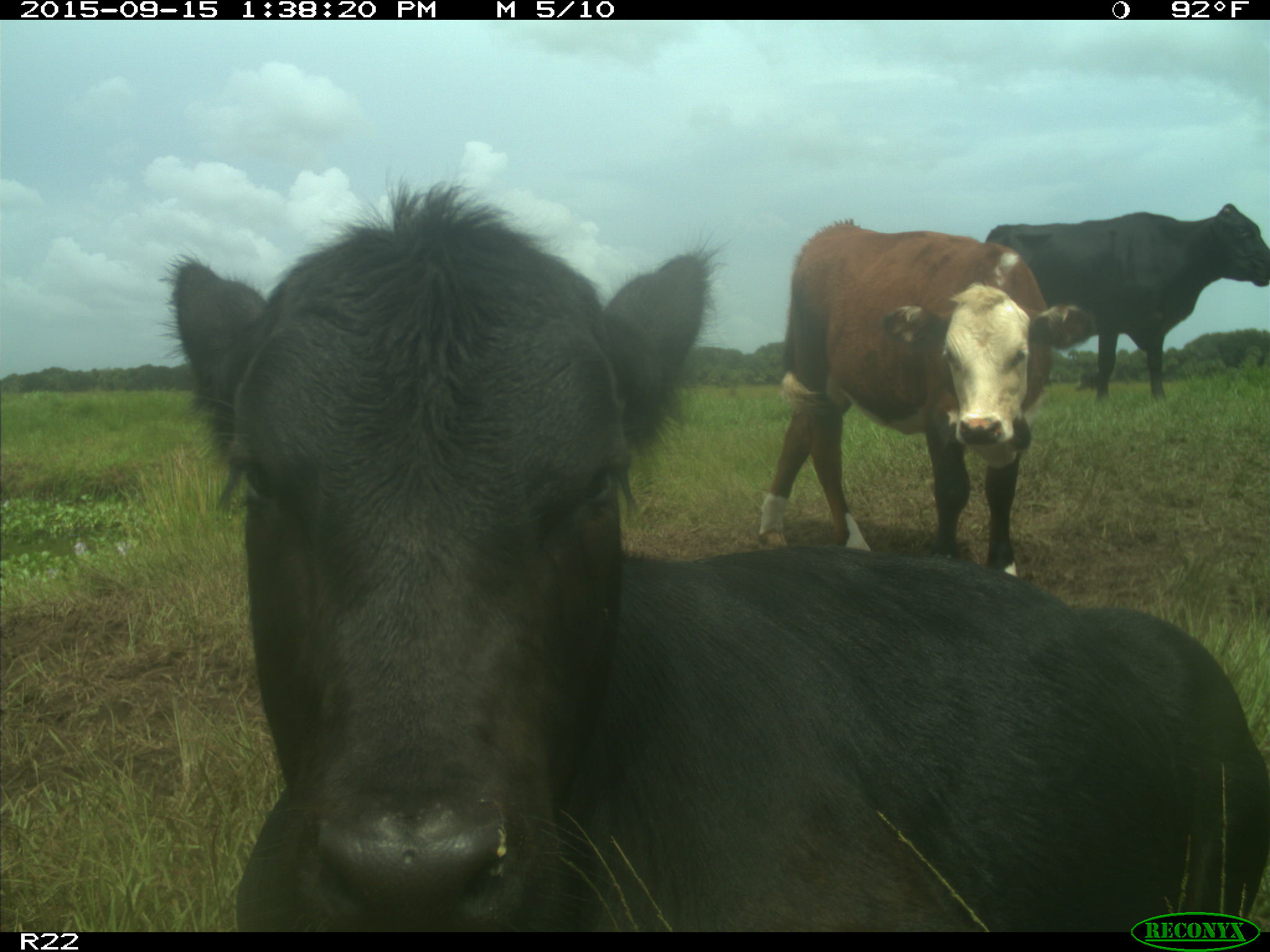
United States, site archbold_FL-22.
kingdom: Animalia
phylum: Chordata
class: Mammalia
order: Artiodactyla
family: Bovidae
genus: Bos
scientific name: Bos taurus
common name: domestic cow